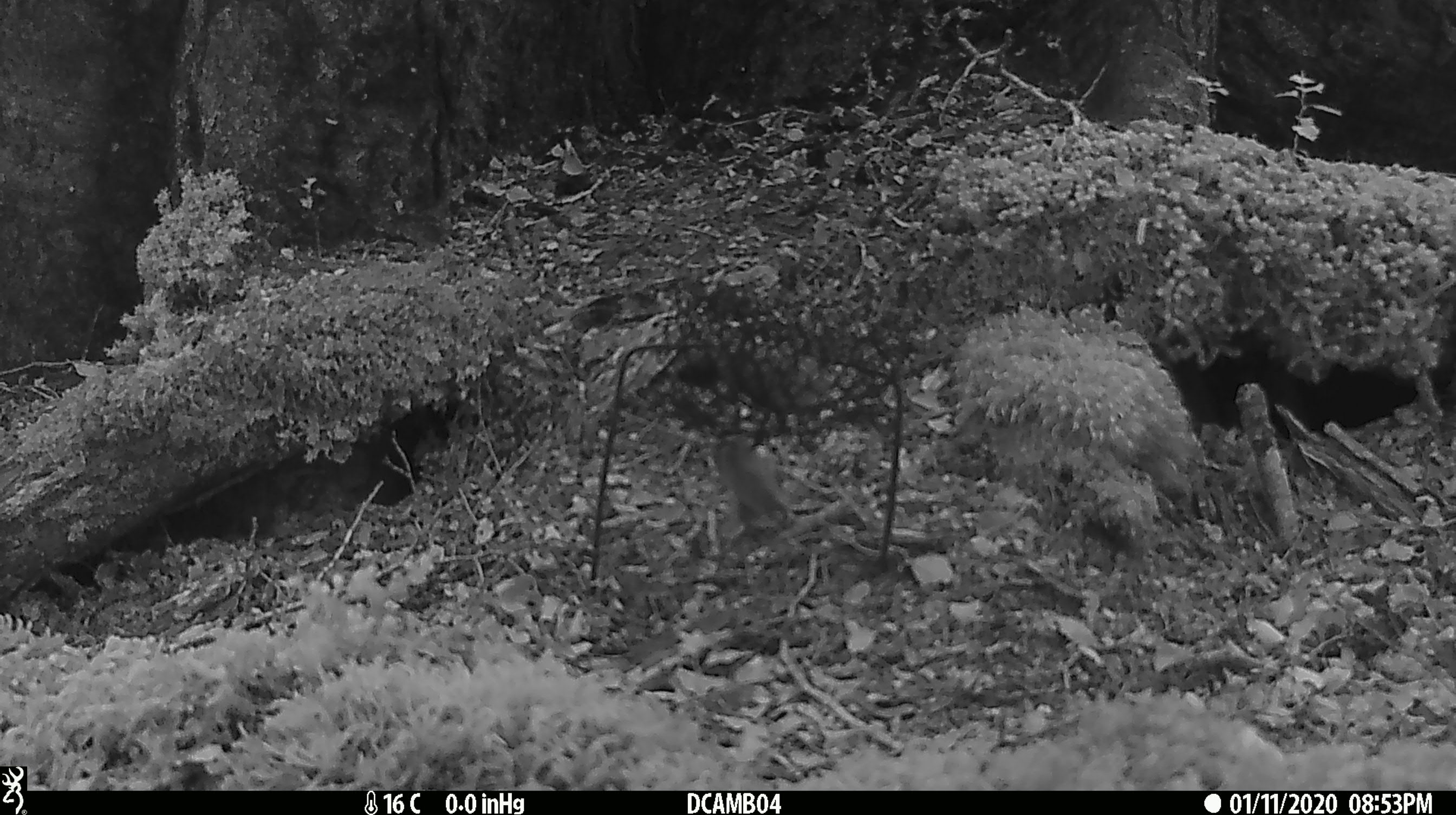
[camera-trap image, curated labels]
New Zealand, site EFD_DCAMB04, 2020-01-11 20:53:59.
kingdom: Animalia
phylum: Chordata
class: Mammalia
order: Rodentia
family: Muridae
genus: Mus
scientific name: Mus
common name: mouse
Mouse (Mus).